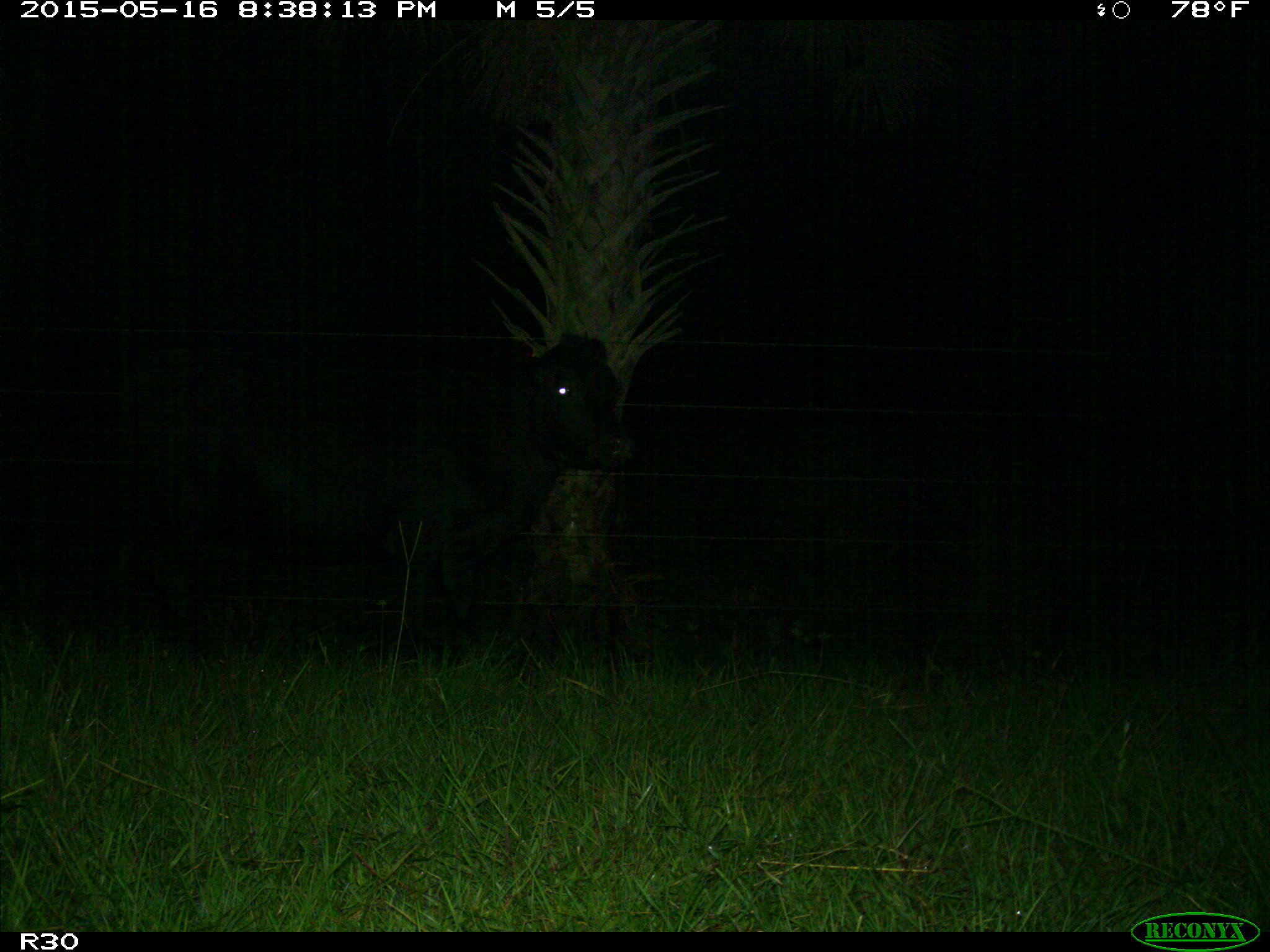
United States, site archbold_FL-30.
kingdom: Animalia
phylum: Chordata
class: Mammalia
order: Artiodactyla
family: Bovidae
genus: Bos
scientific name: Bos taurus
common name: domestic cow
Bos taurus (domestic cow).